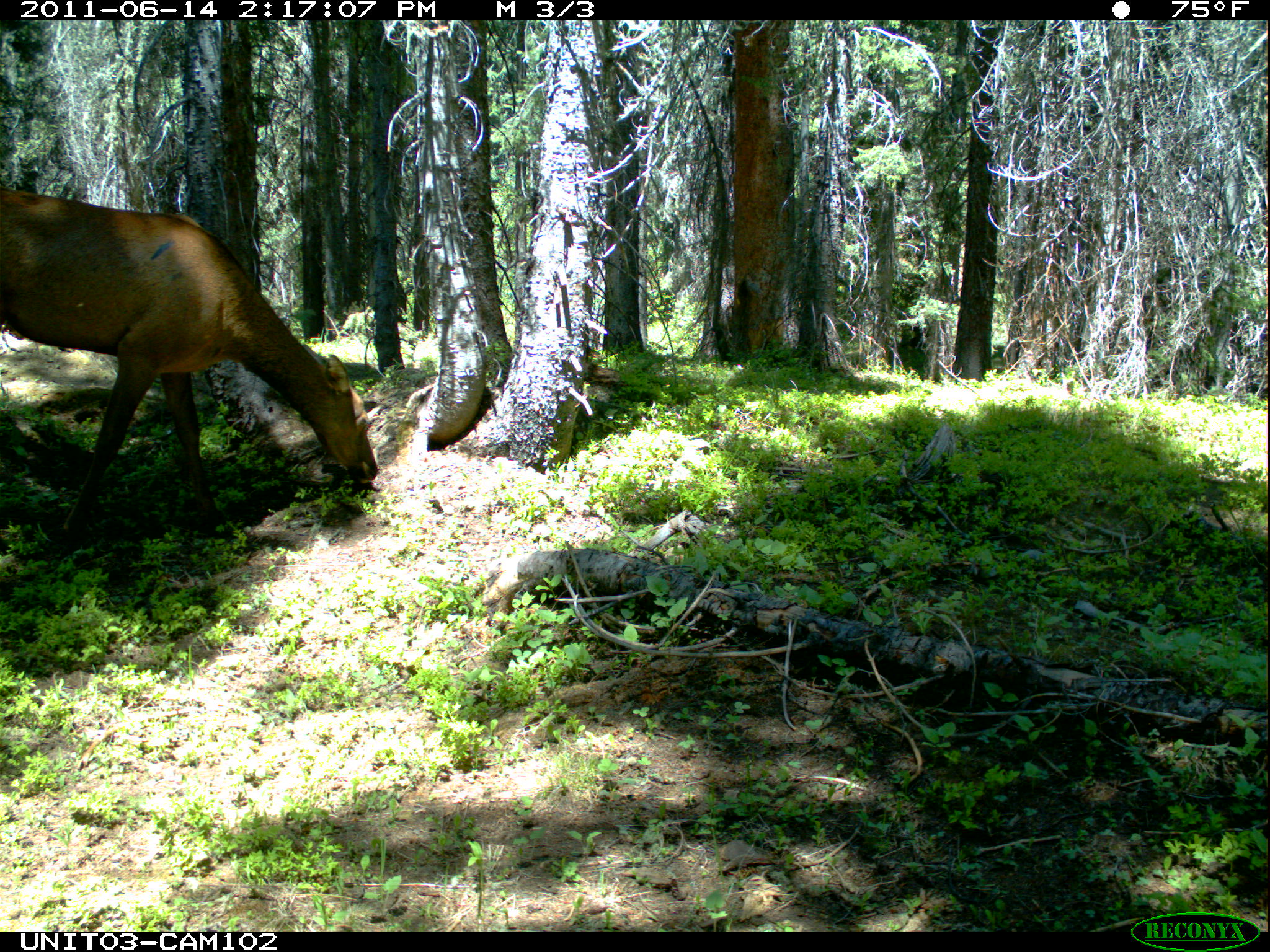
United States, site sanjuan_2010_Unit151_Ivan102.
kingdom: Animalia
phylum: Chordata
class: Mammalia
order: Artiodactyla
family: Cervidae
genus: Cervus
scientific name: Cervus elaphus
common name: red deer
Cervus elaphus (red deer).